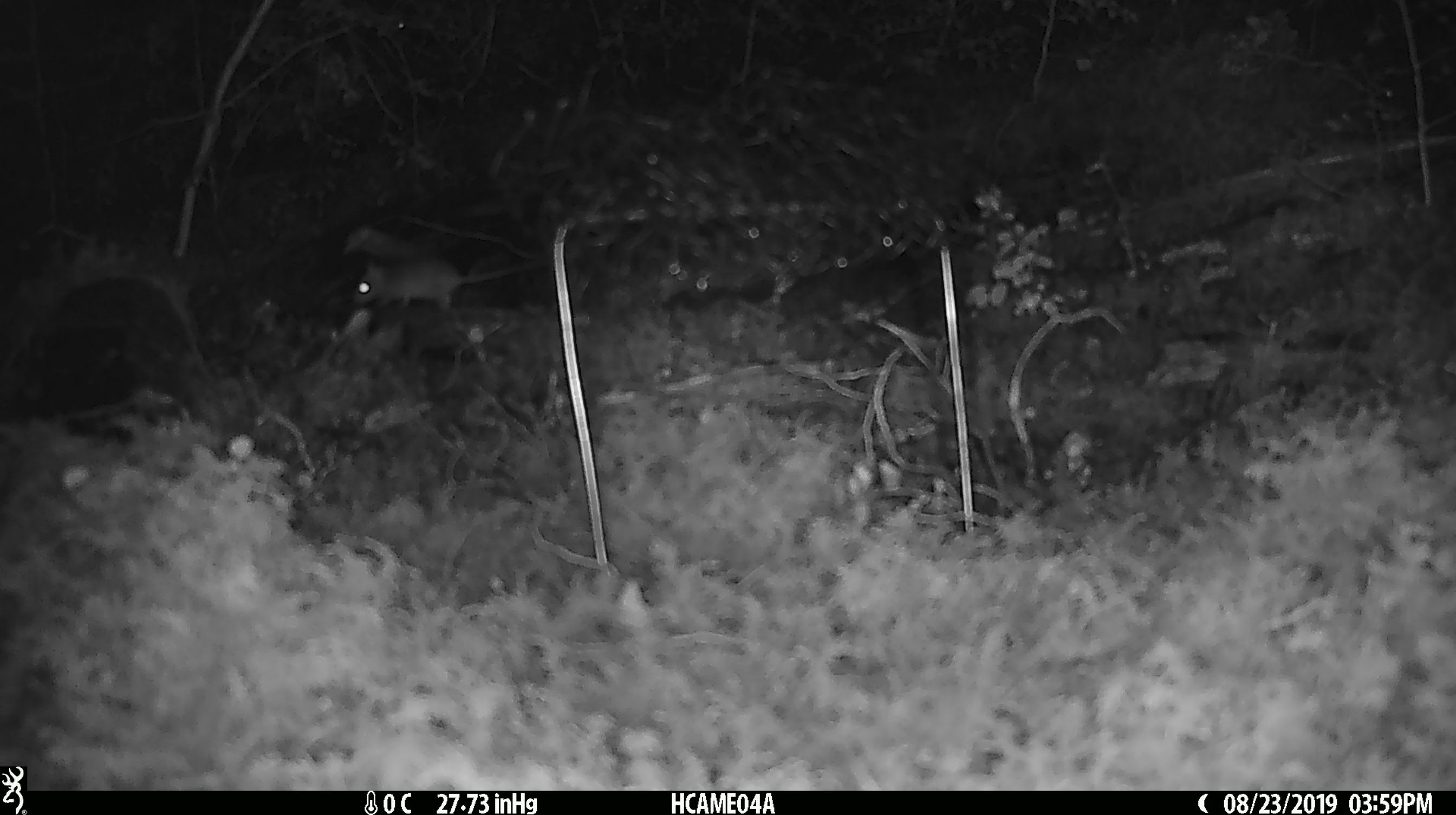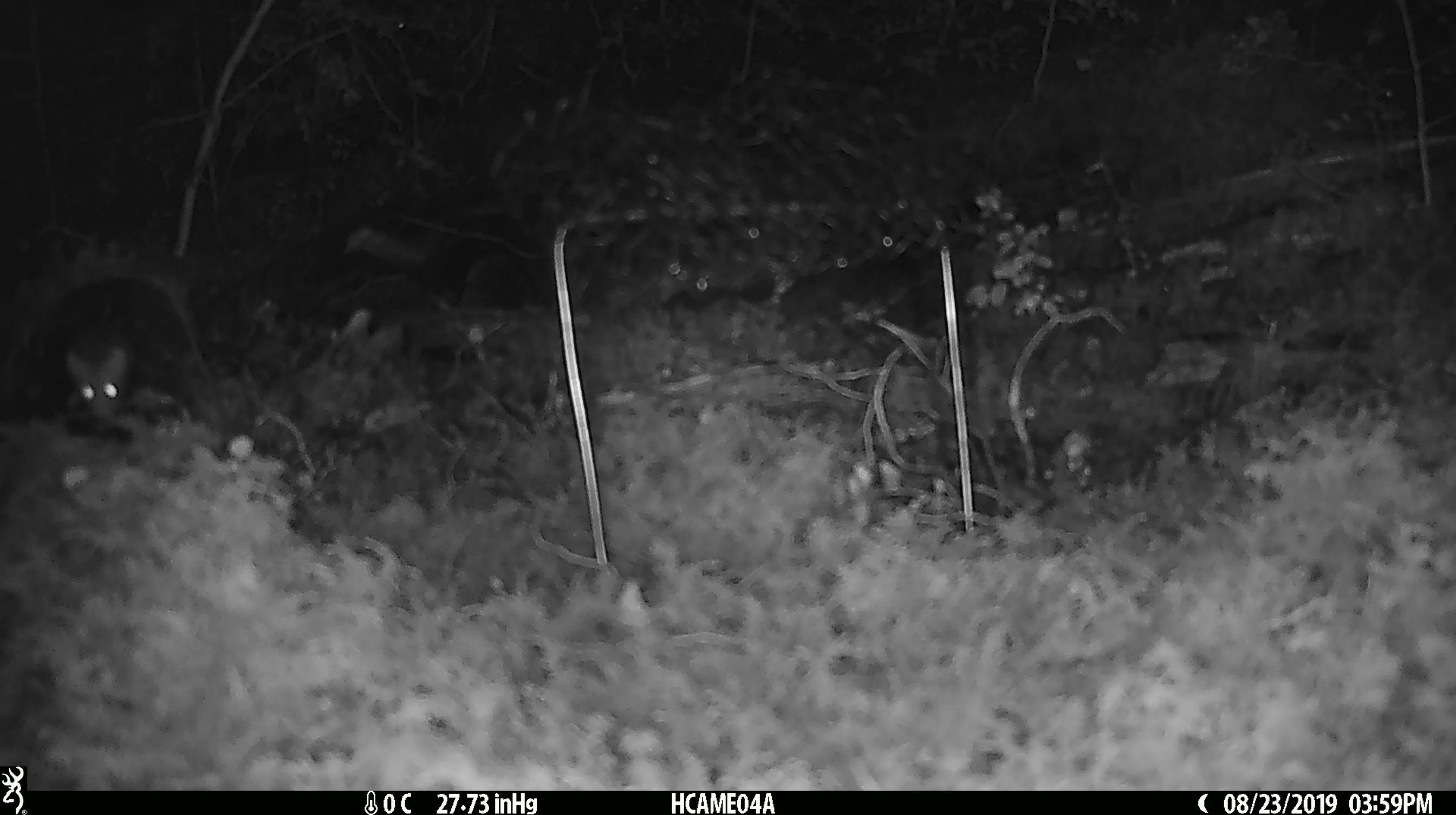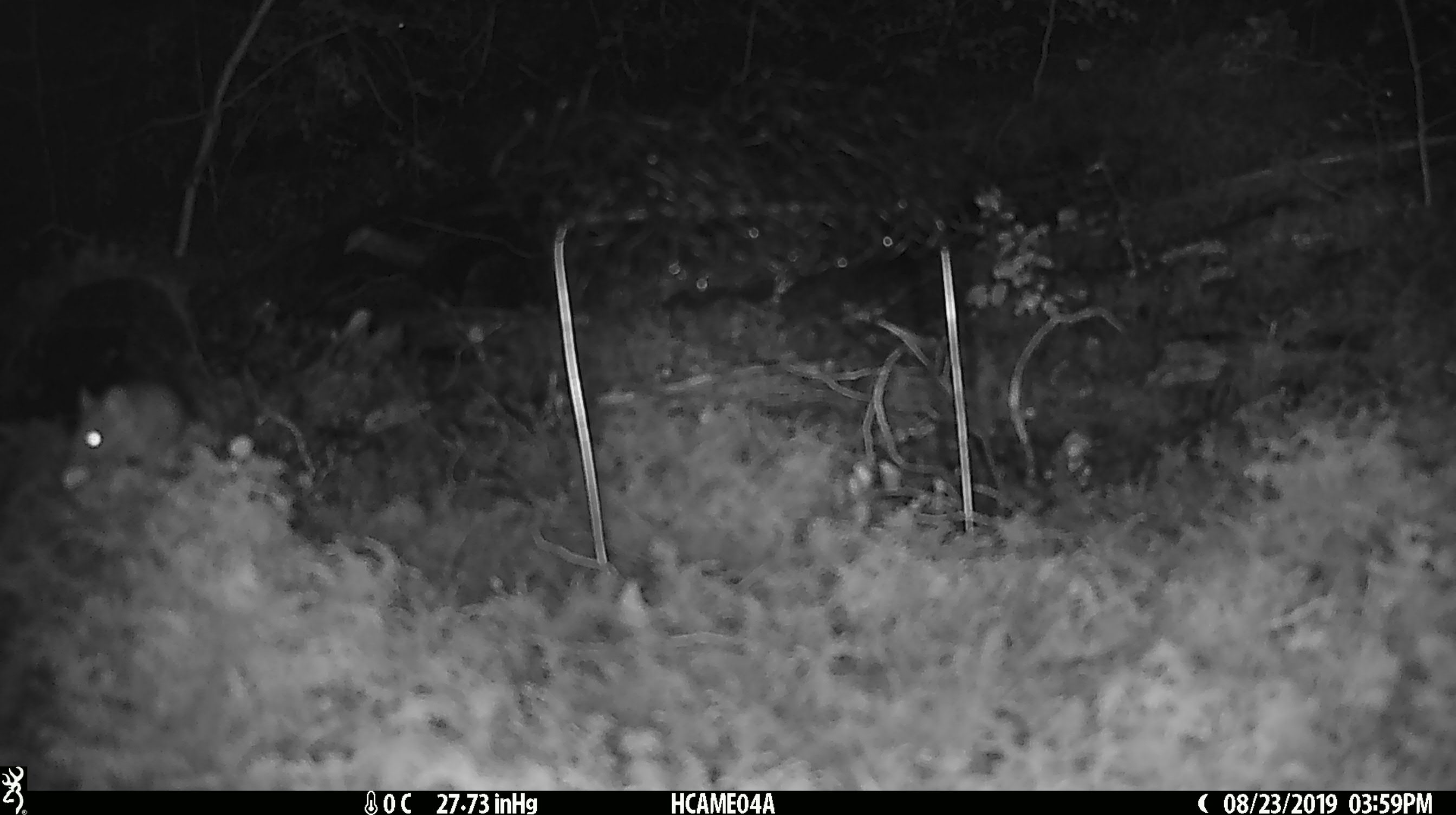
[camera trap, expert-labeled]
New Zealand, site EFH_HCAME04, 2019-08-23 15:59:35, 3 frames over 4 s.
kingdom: Animalia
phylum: Chordata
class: Mammalia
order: Rodentia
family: Muridae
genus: Mus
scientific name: Mus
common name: mouse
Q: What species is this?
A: Mouse (Mus).